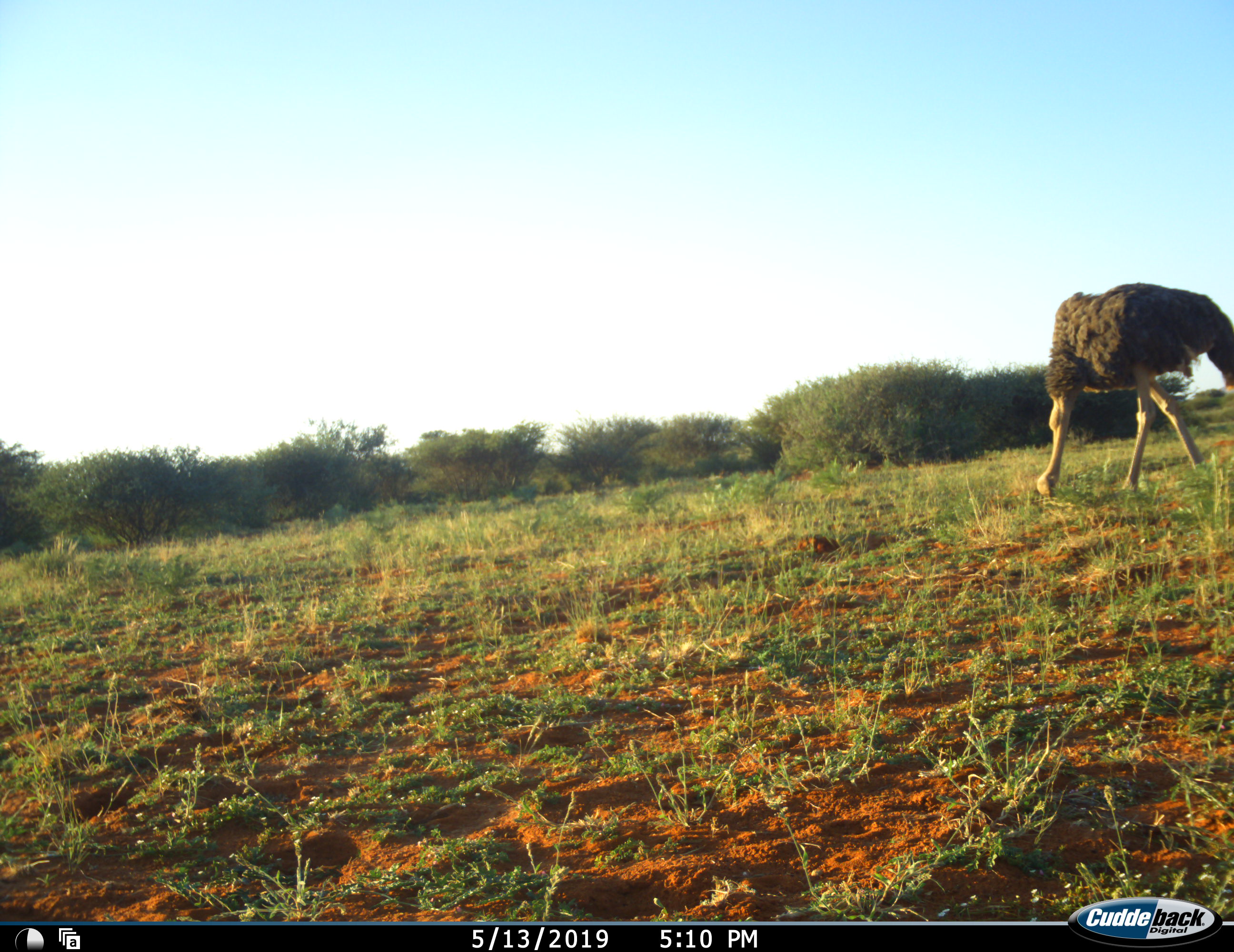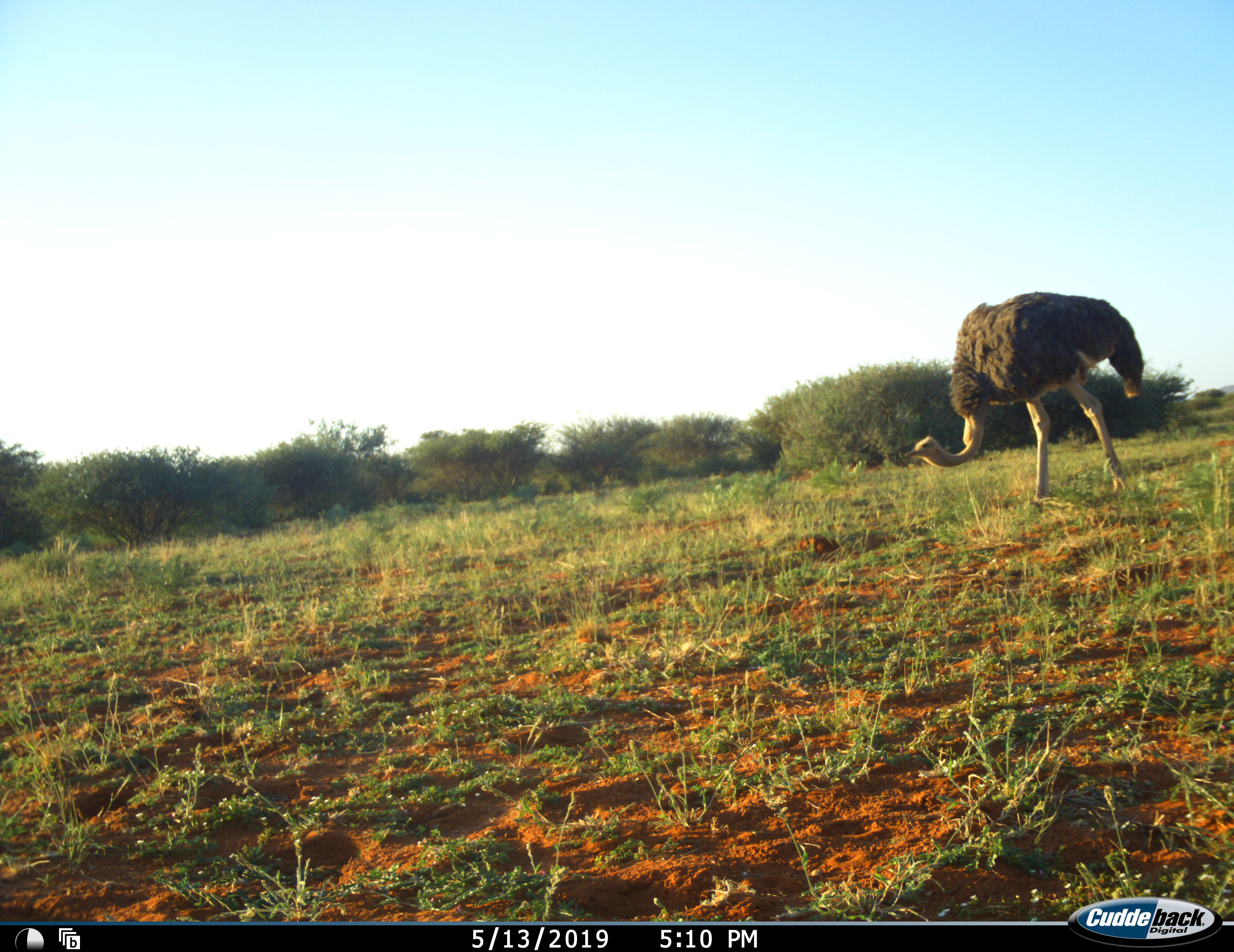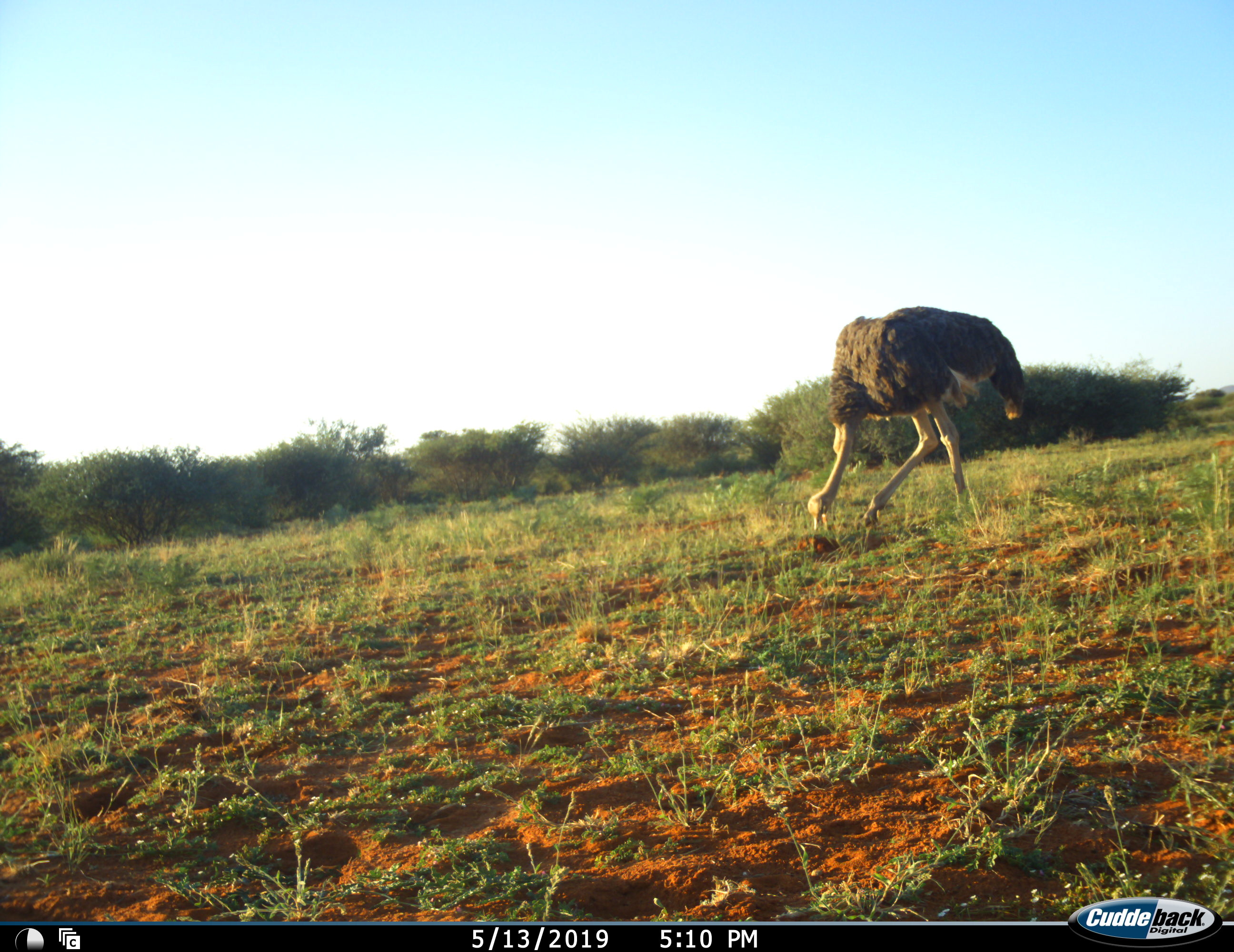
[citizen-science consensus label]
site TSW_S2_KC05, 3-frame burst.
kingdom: Animalia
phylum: Chordata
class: Aves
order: Struthioniformes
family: Struthionidae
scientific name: Struthionidae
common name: ostrich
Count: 1.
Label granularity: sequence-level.